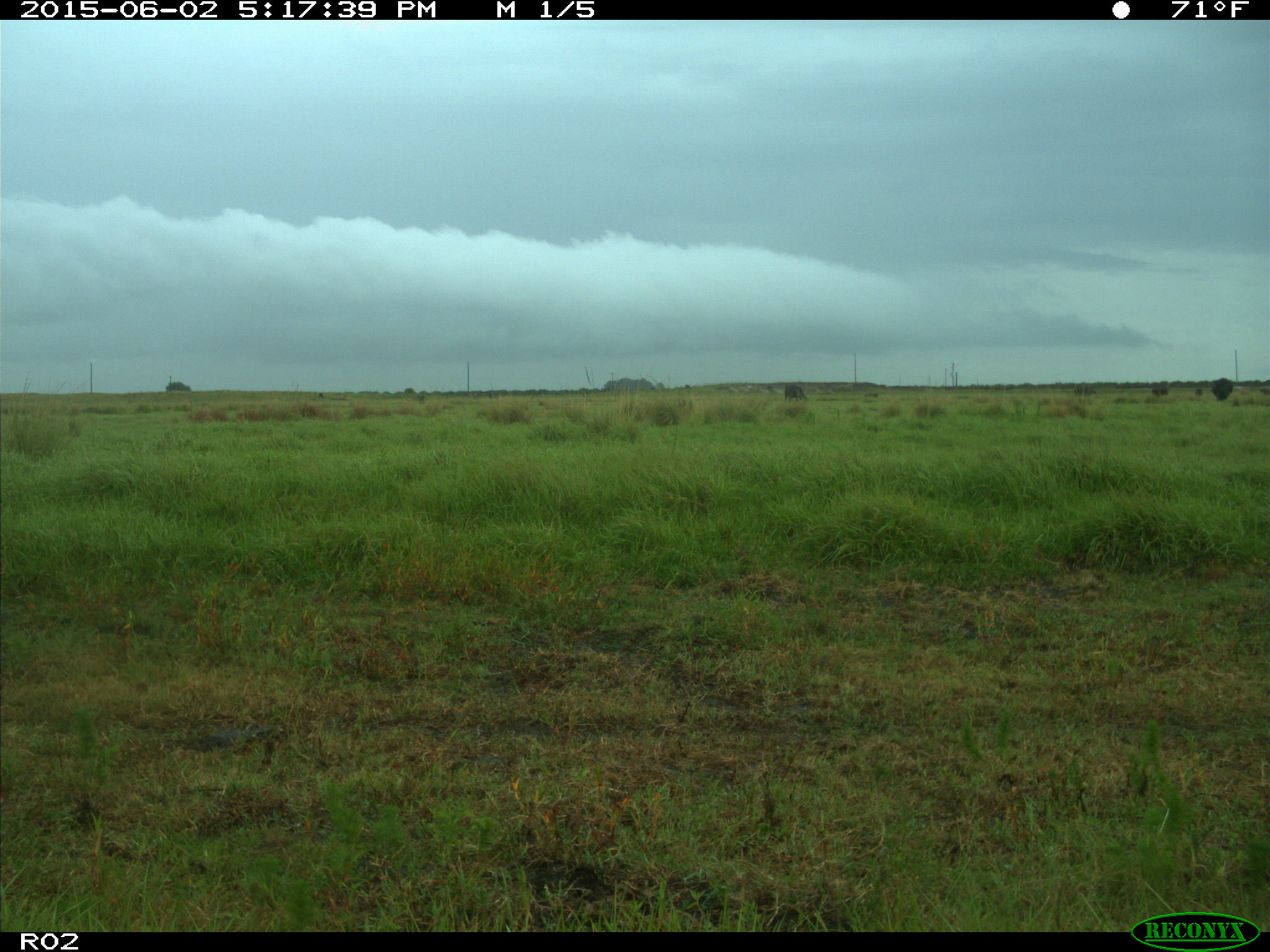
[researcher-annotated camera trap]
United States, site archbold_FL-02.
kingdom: Animalia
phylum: Chordata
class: Mammalia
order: Artiodactyla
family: Bovidae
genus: Bos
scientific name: Bos taurus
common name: domestic cow